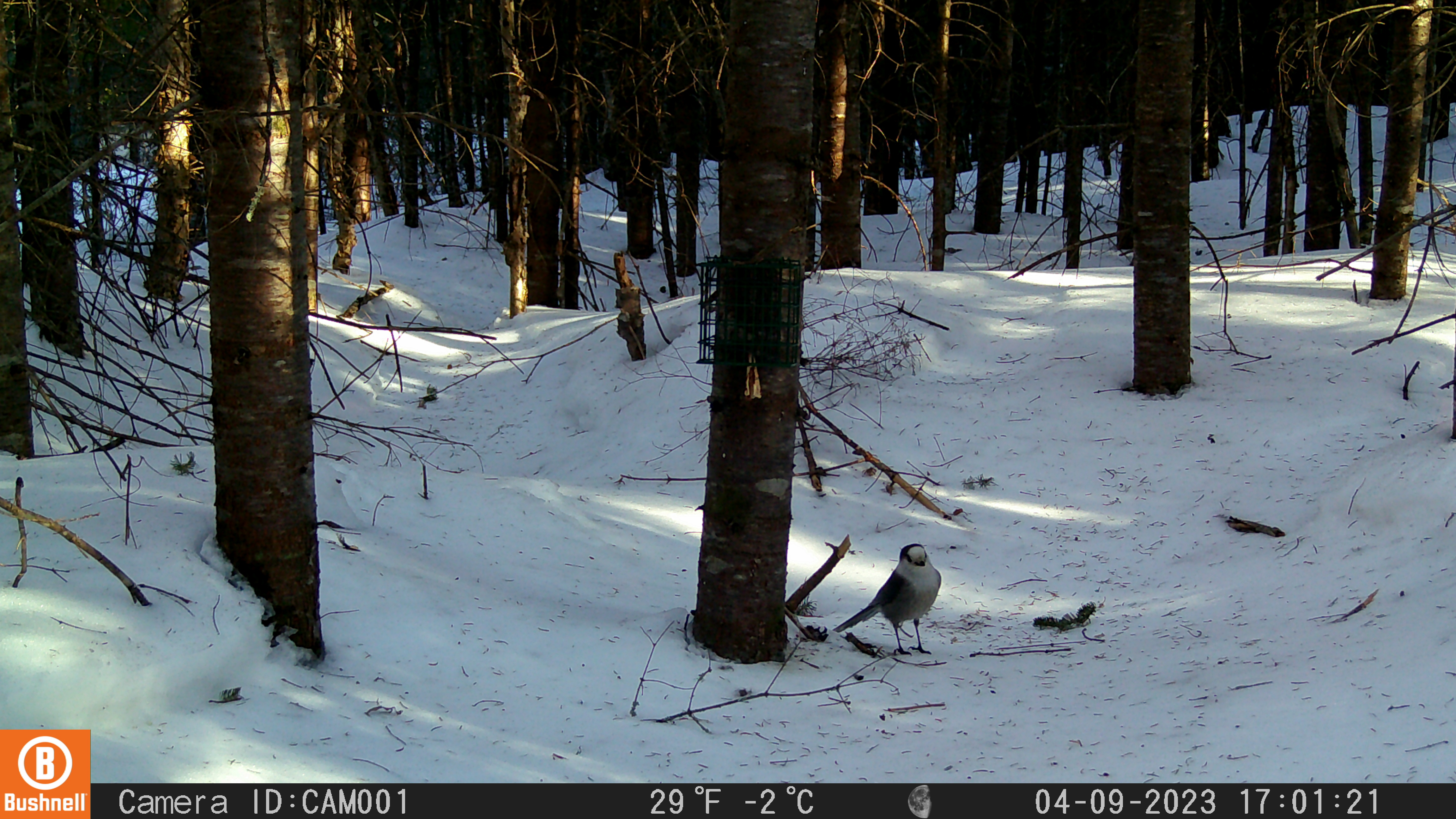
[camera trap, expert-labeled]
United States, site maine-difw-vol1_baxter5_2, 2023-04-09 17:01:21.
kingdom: Animalia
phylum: Chordata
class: Aves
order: Passeriformes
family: Corvidae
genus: Perisoreus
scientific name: Perisoreus canadensis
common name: canada jay